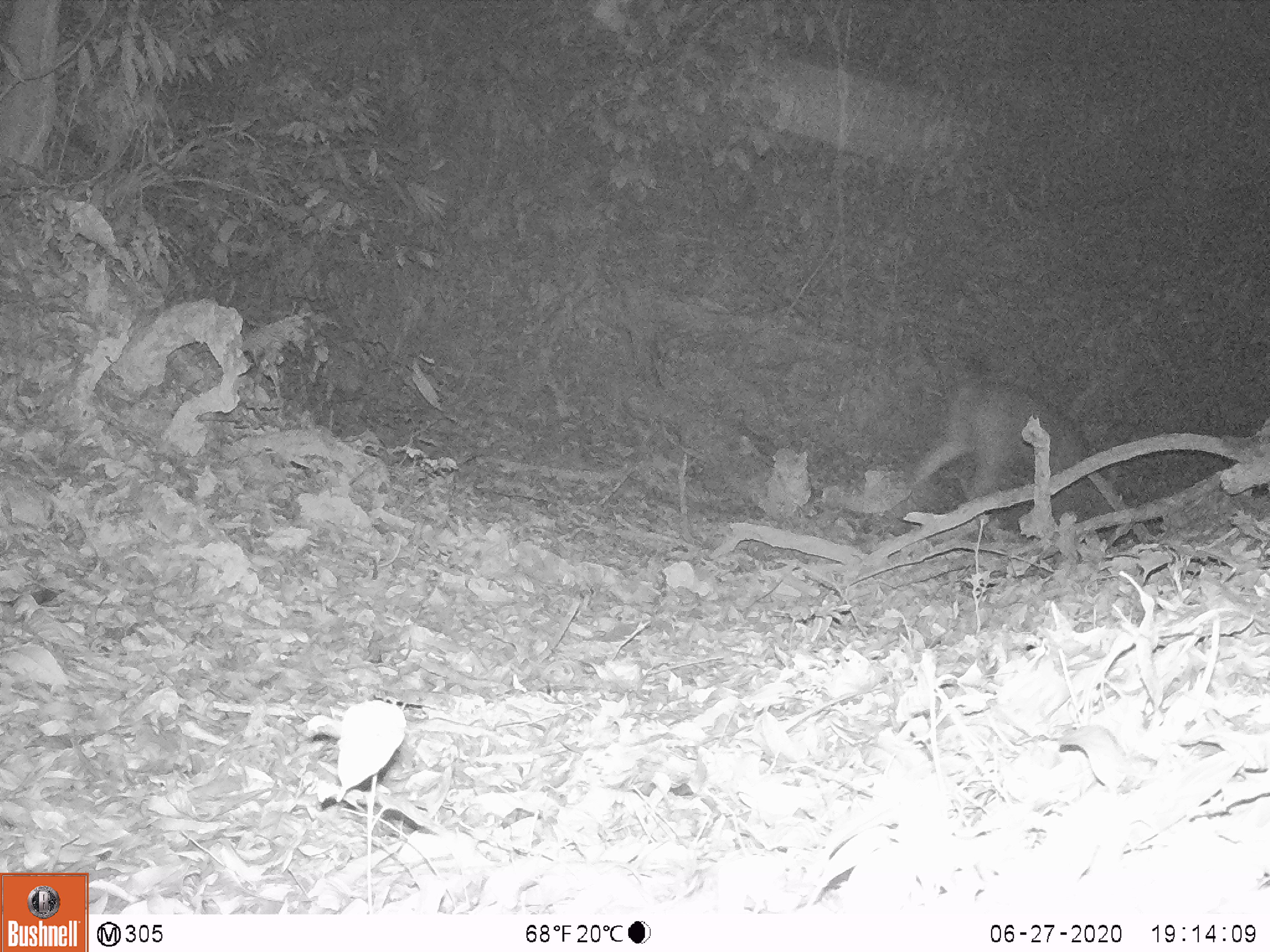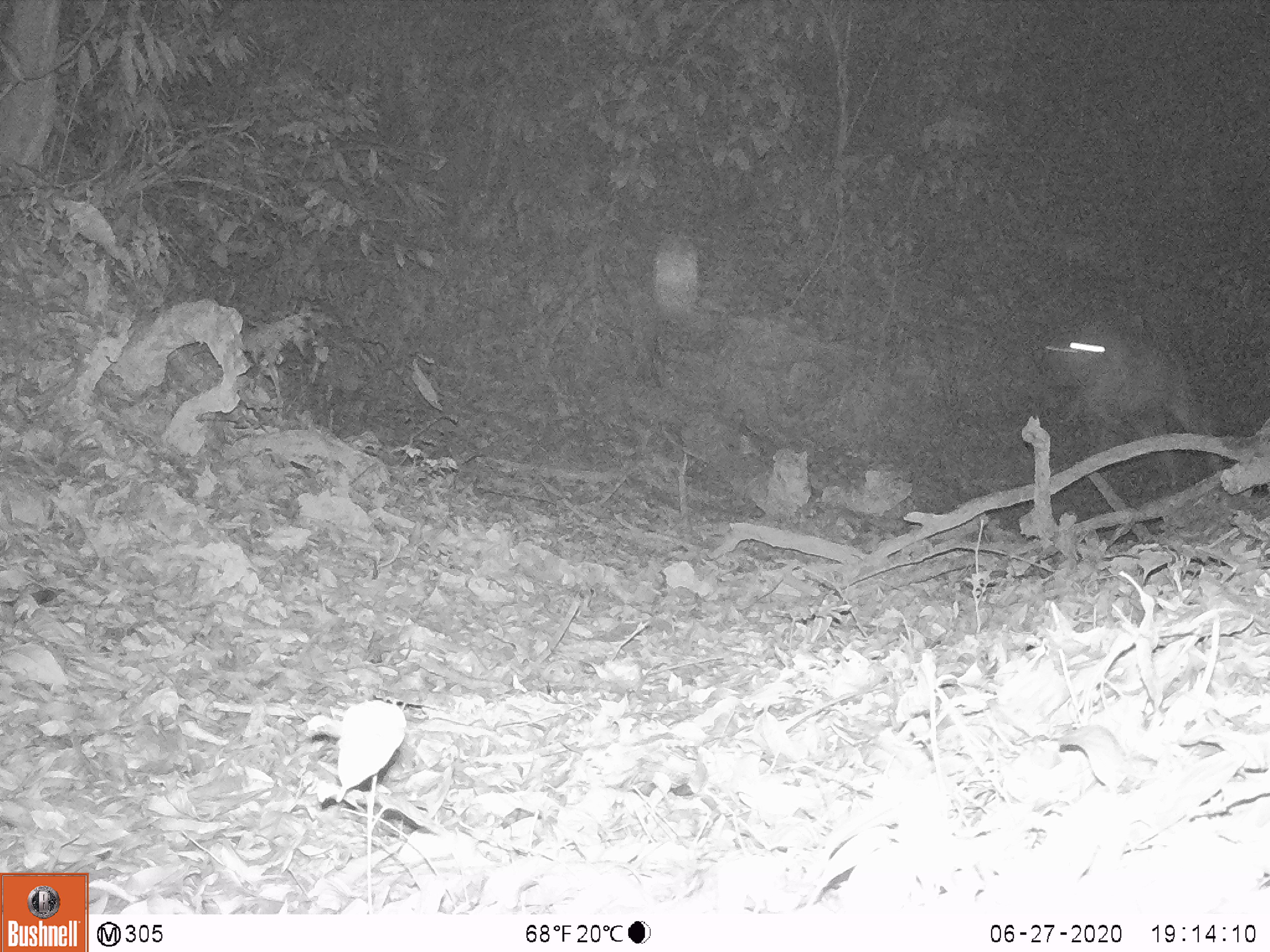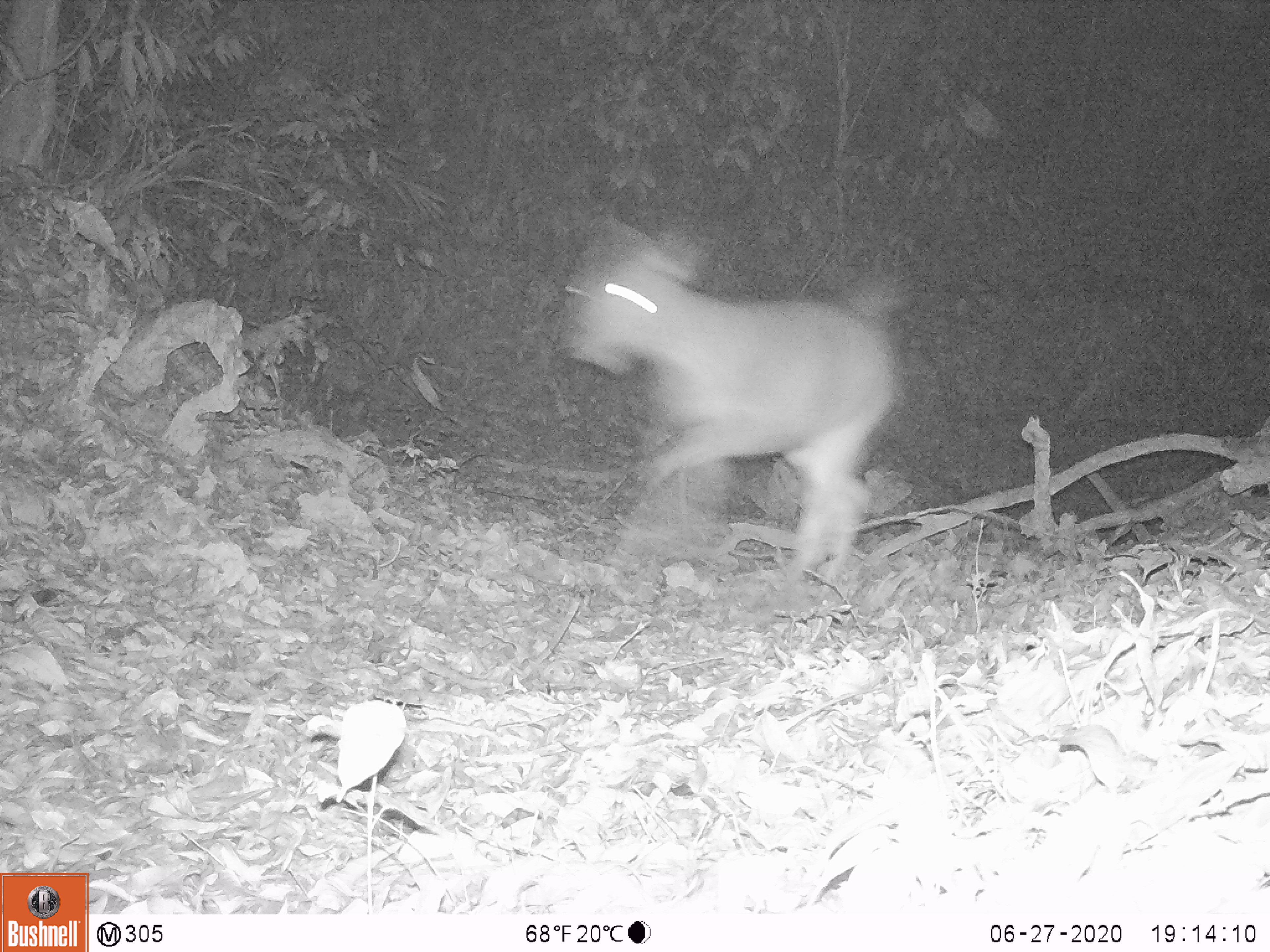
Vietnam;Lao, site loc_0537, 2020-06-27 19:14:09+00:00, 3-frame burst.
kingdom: Animalia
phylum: Chordata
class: Mammalia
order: Artiodactyla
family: Cervidae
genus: Rusa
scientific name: Rusa unicolor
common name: sambar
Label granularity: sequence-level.